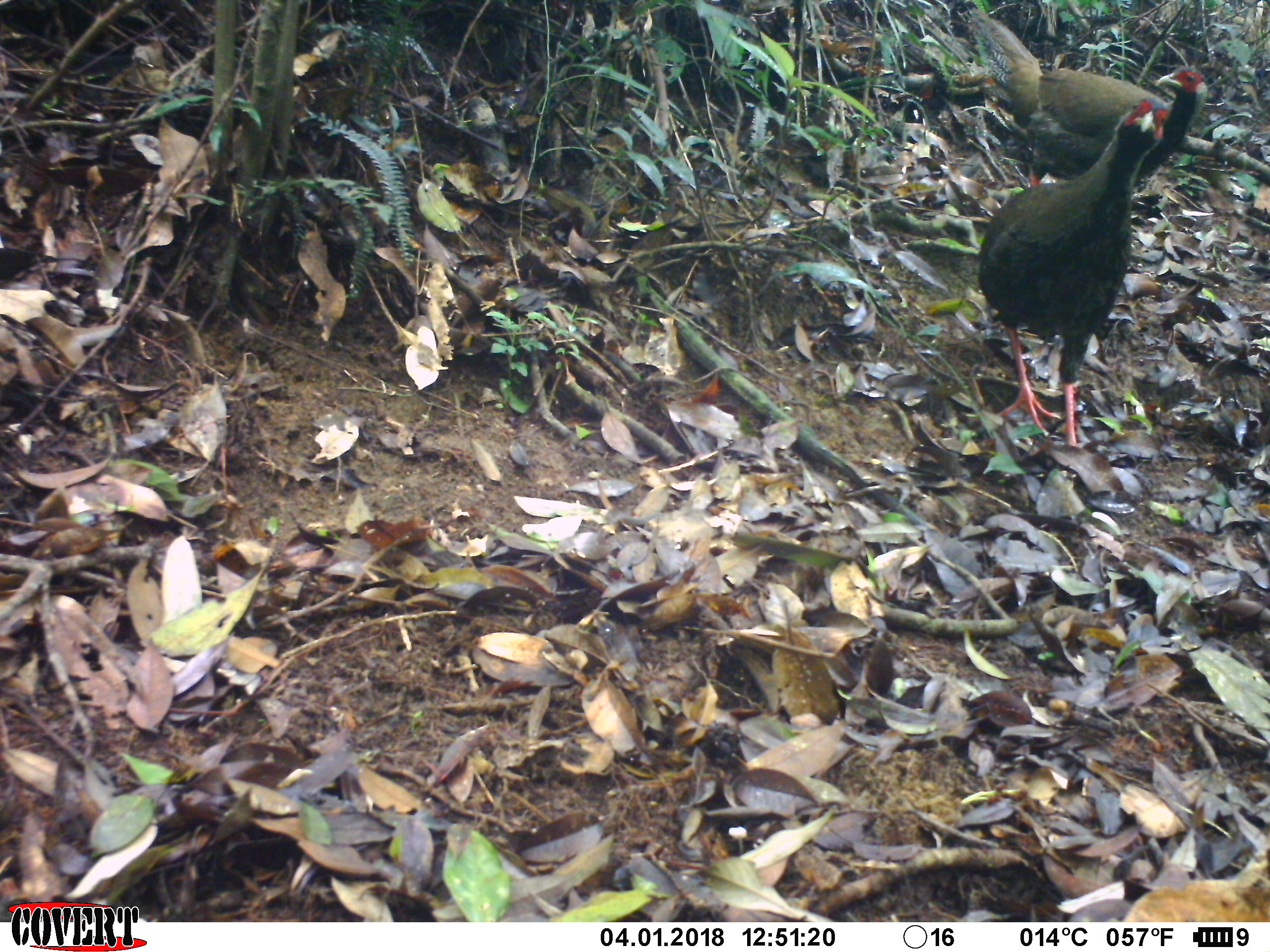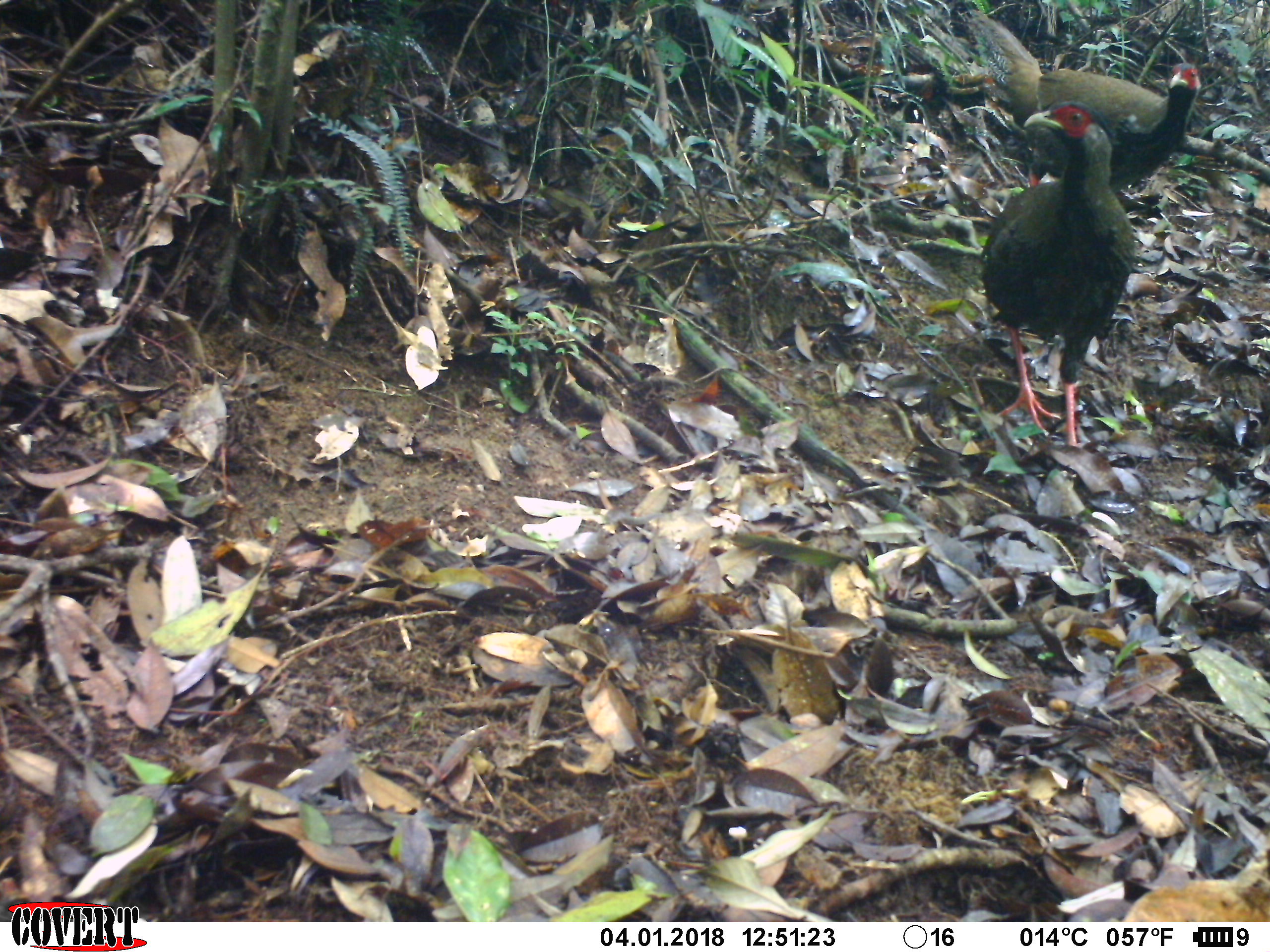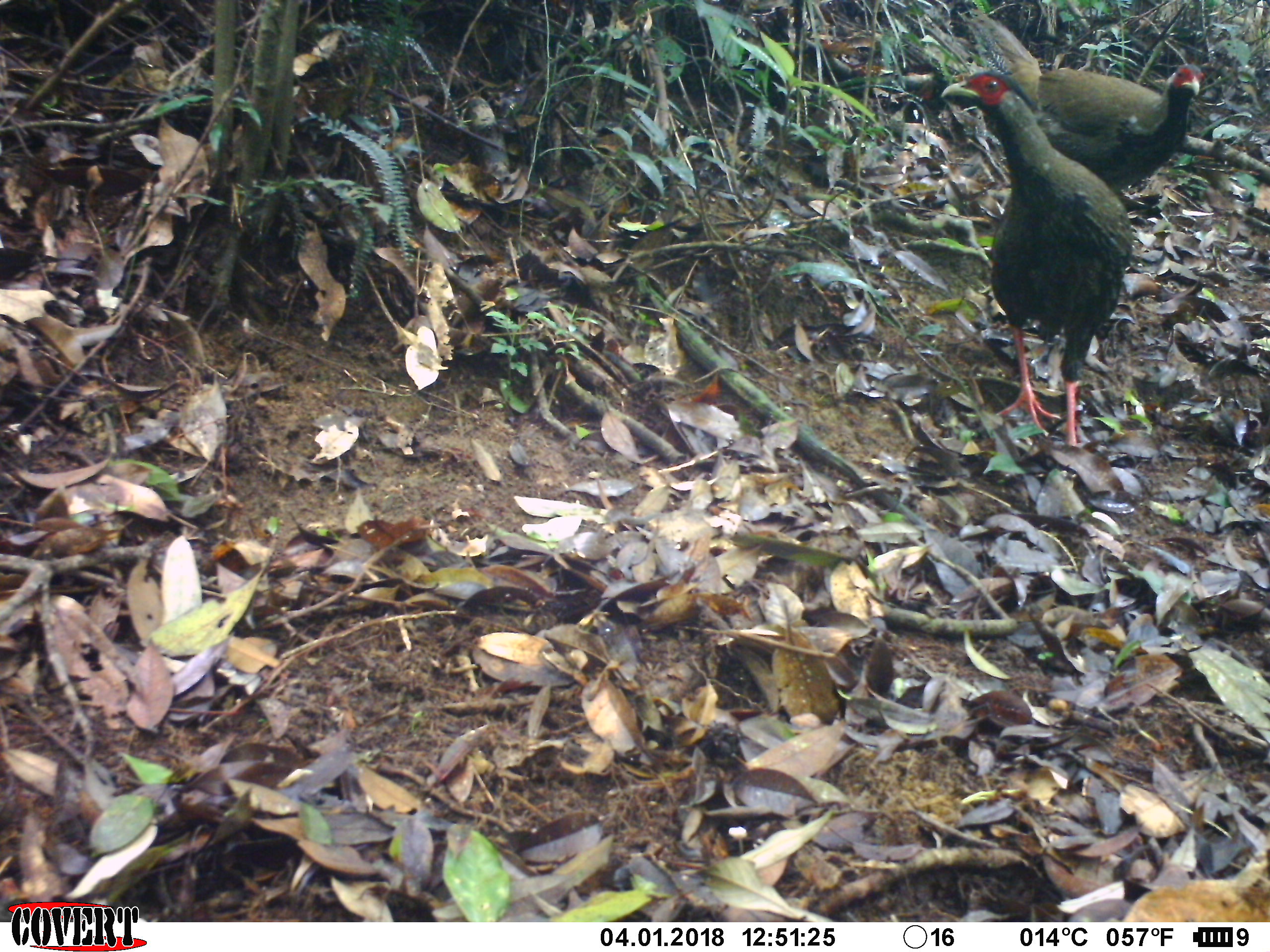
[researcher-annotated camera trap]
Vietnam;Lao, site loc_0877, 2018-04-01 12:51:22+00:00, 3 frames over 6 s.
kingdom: Animalia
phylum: Chordata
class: Aves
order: Galliformes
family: Phasianidae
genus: Lophura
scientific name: Lophura nycthemera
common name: silver pheasant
Silver pheasant (Lophura nycthemera). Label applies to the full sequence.